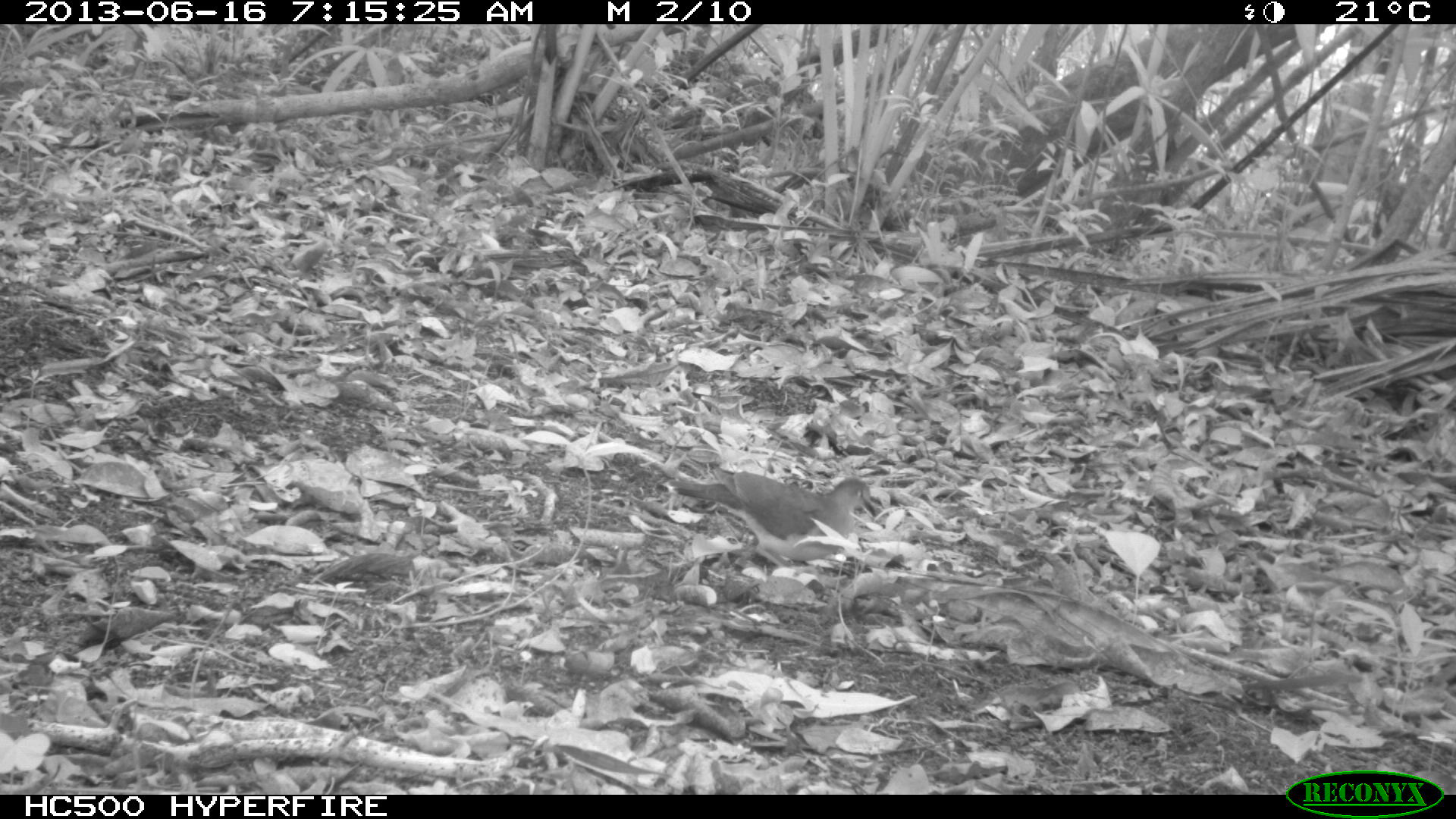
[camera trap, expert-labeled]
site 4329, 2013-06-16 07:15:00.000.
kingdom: Animalia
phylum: Chordata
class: Aves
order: Columbiformes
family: Columbidae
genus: Leptotila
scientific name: Leptotila plumbeiceps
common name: gray-headed dove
Leptotila plumbeiceps (gray-headed dove), count 1.